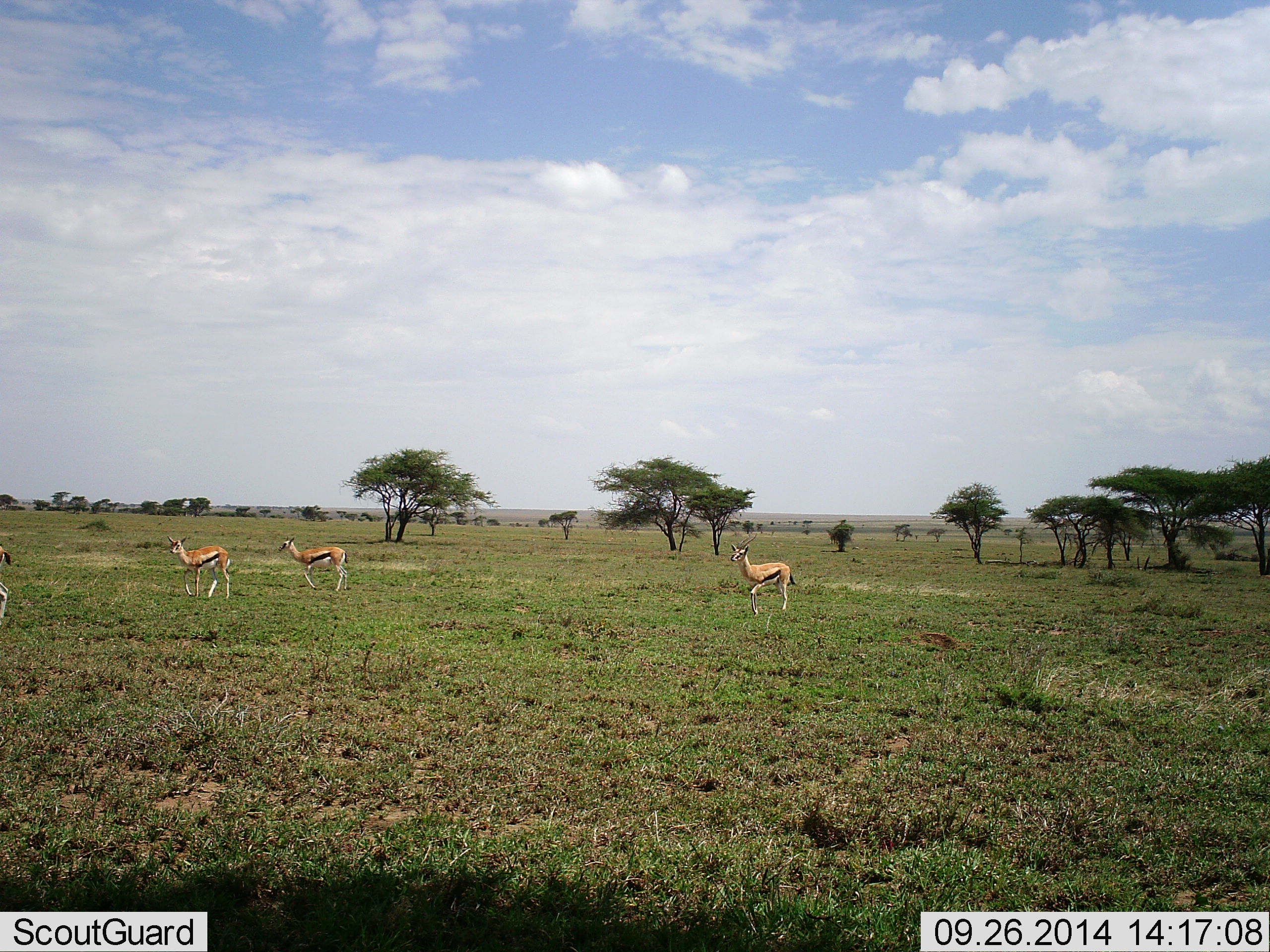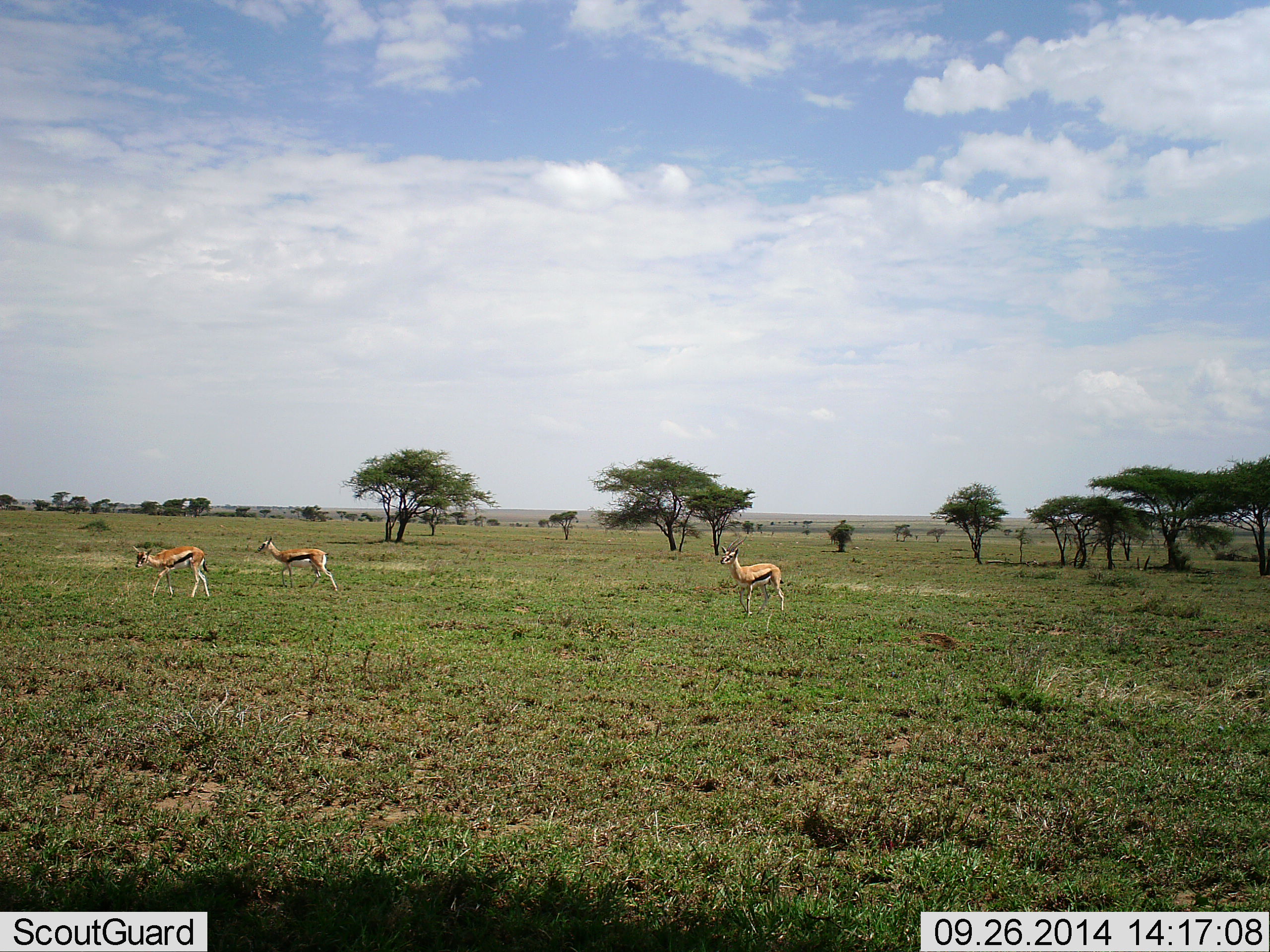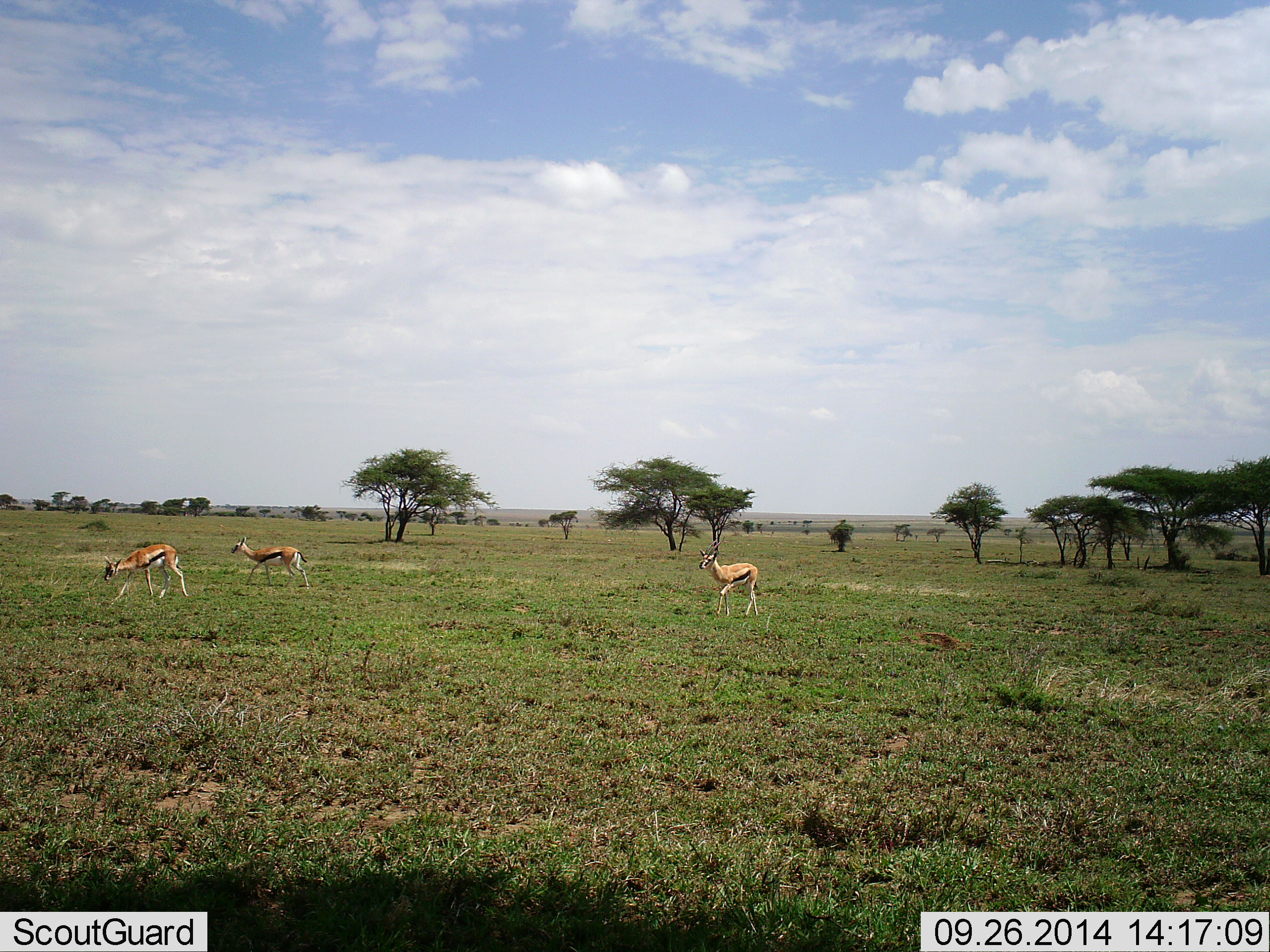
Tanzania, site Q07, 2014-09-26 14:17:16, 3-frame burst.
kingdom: Animalia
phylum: Chordata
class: Mammalia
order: Artiodactyla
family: Bovidae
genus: Eudorcas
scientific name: Eudorcas thomsonii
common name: thomson's gazelle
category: gazellethomsons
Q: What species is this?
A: Gazellethomsons (thomson's gazelle) (Eudorcas thomsonii).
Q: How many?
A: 4.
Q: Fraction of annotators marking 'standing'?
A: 40%.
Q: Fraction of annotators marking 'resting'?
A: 0%.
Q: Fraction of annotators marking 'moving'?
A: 80%.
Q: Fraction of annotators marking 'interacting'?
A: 0%.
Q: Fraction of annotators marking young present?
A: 0%.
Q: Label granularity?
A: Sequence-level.